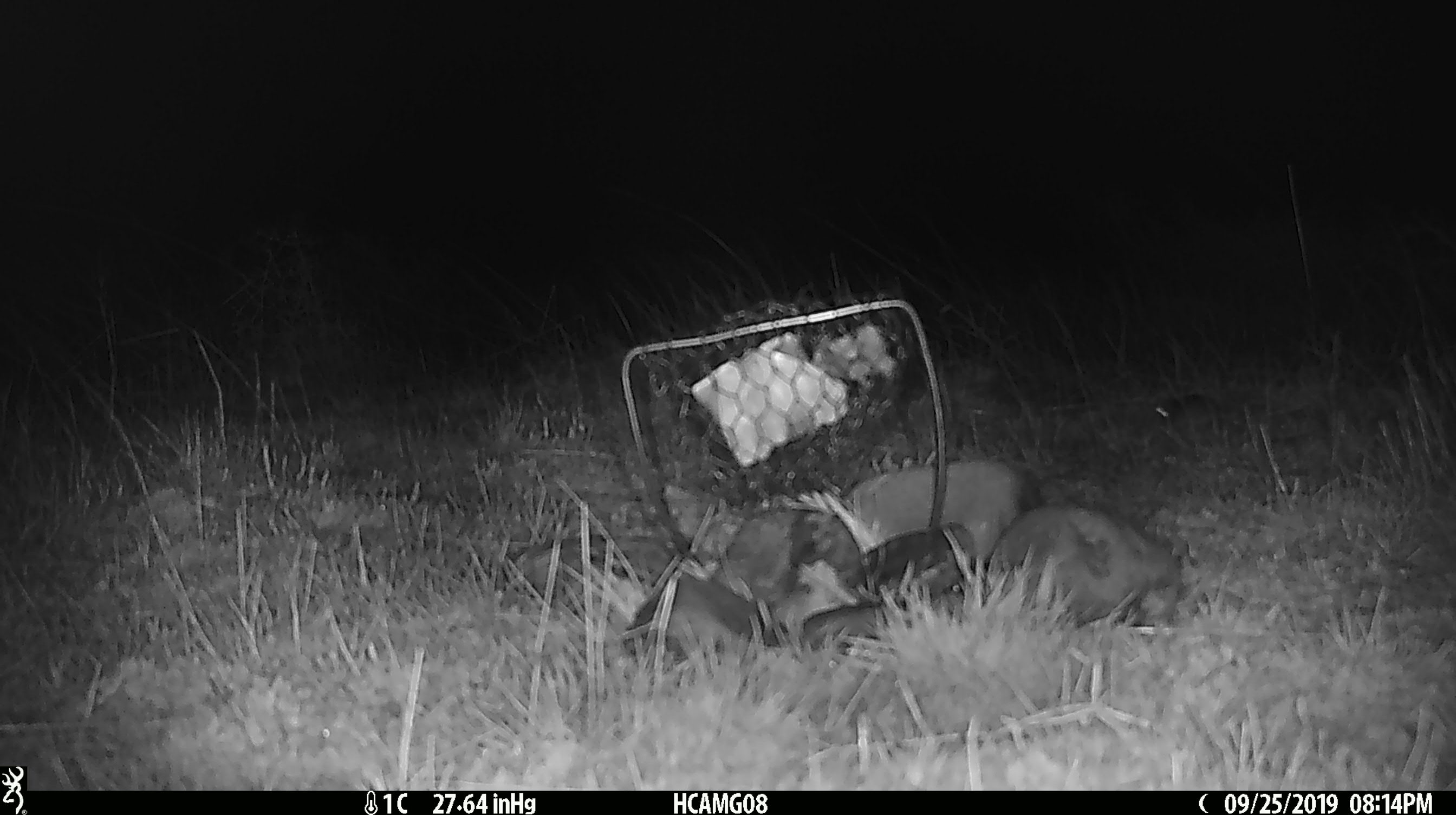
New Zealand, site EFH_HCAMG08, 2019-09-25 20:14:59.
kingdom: Animalia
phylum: Chordata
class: Mammalia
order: Rodentia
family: Muridae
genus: Mus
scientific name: Mus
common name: mouse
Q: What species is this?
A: Mouse (Mus).